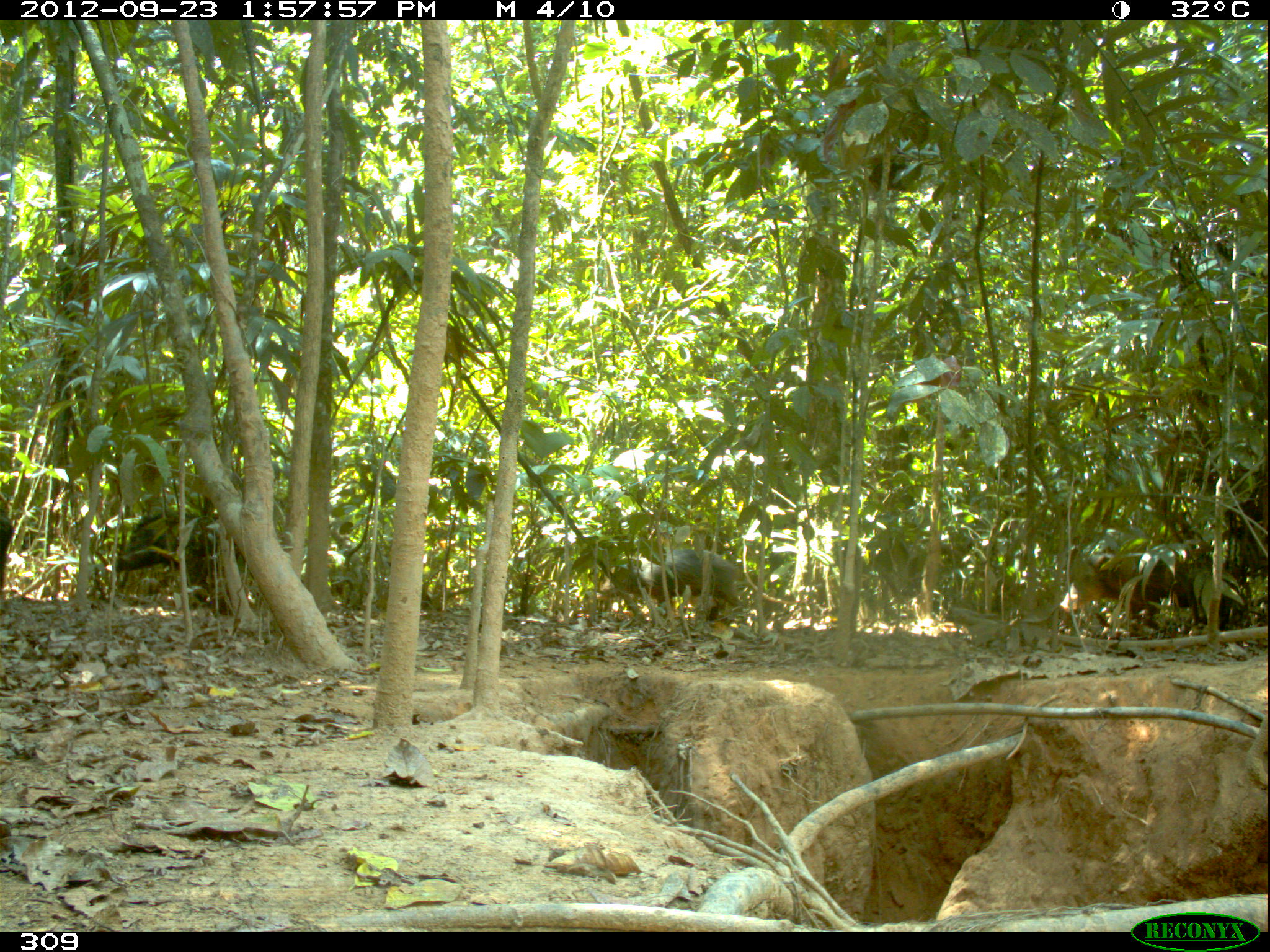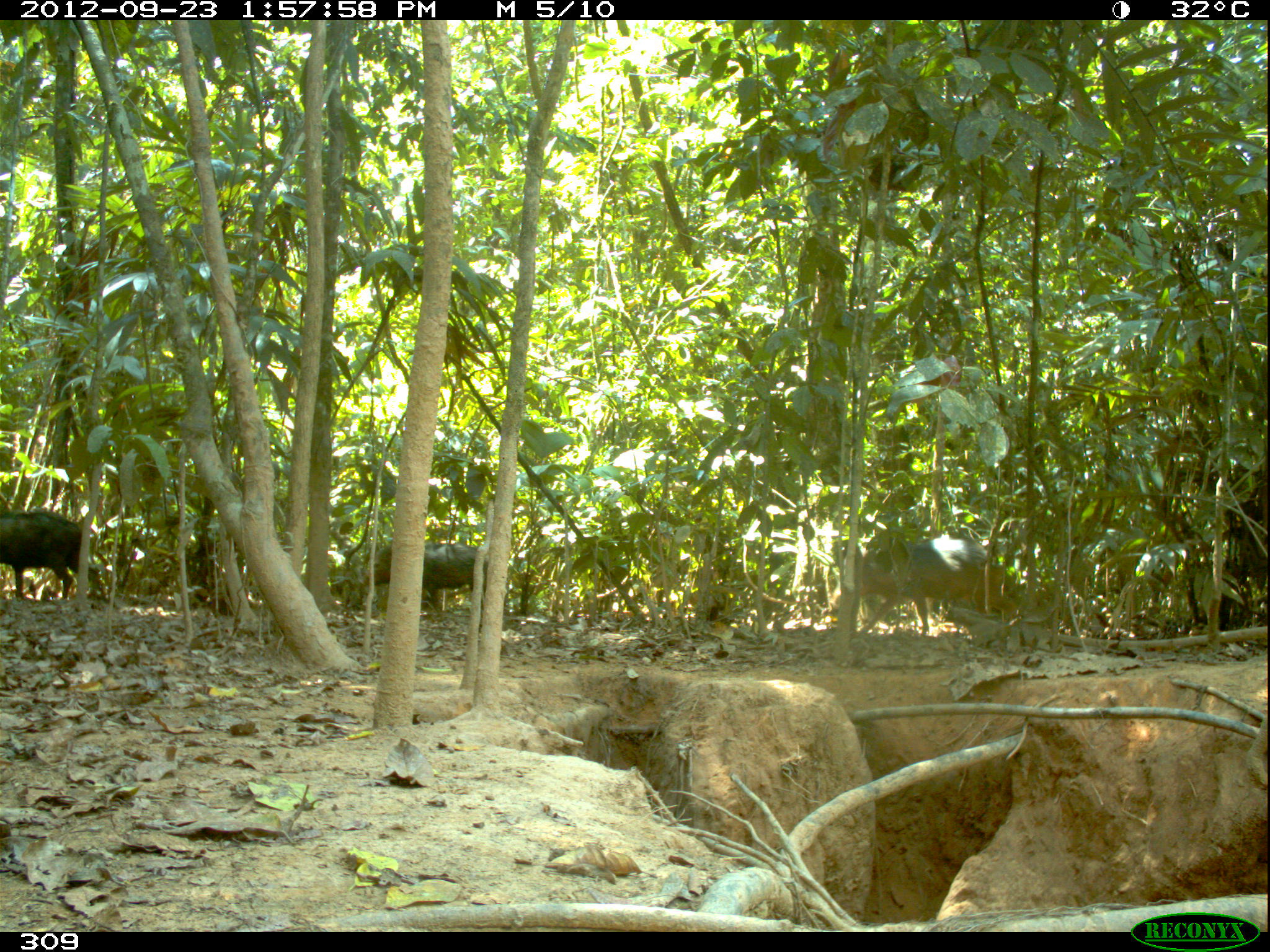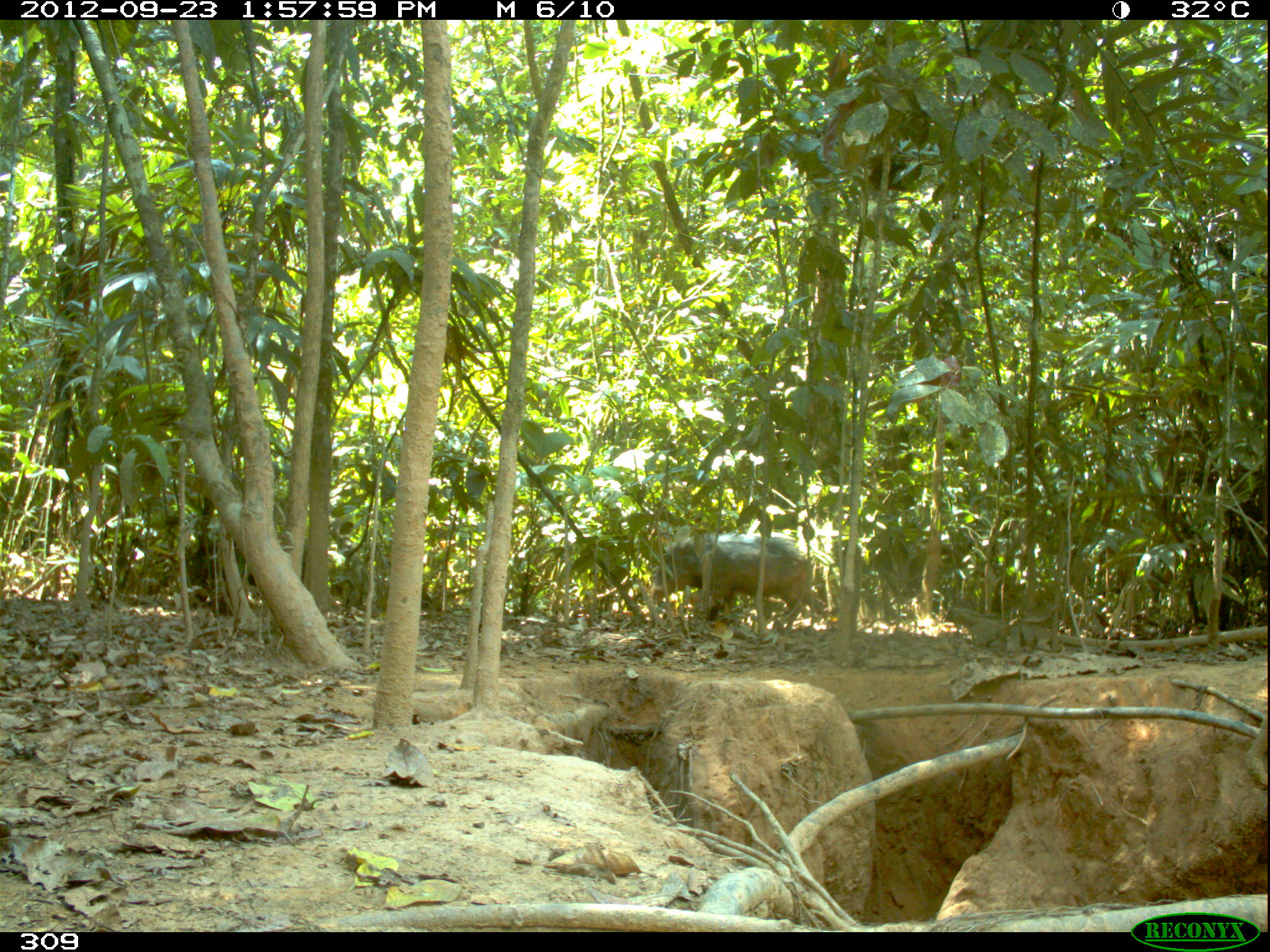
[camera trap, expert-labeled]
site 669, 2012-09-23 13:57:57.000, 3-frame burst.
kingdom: Animalia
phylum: Chordata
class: Mammalia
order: Artiodactyla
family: Tayassuidae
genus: Tayassu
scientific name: Tayassu pecari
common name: white-lipped peccary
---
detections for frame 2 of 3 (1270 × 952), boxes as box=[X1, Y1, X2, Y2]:
tayassu pecari: box=[830, 533, 997, 635]; box=[359, 541, 511, 609]; box=[1, 510, 103, 601]